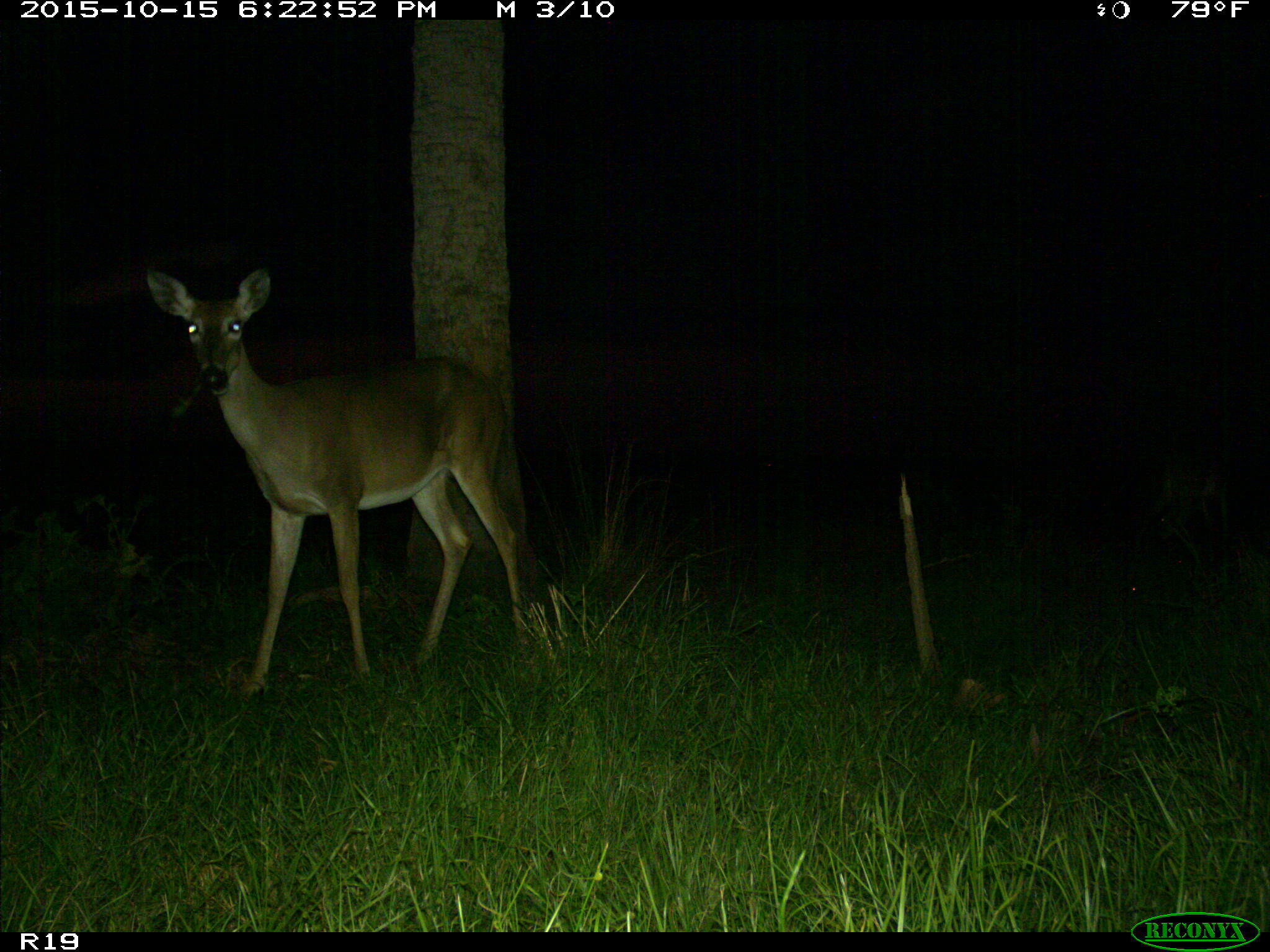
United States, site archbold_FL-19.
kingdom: Animalia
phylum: Chordata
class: Mammalia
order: Artiodactyla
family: Cervidae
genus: Odocoileus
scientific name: Odocoileus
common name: deer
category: unidentified deer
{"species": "unidentified deer (deer) (Odocoileus)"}